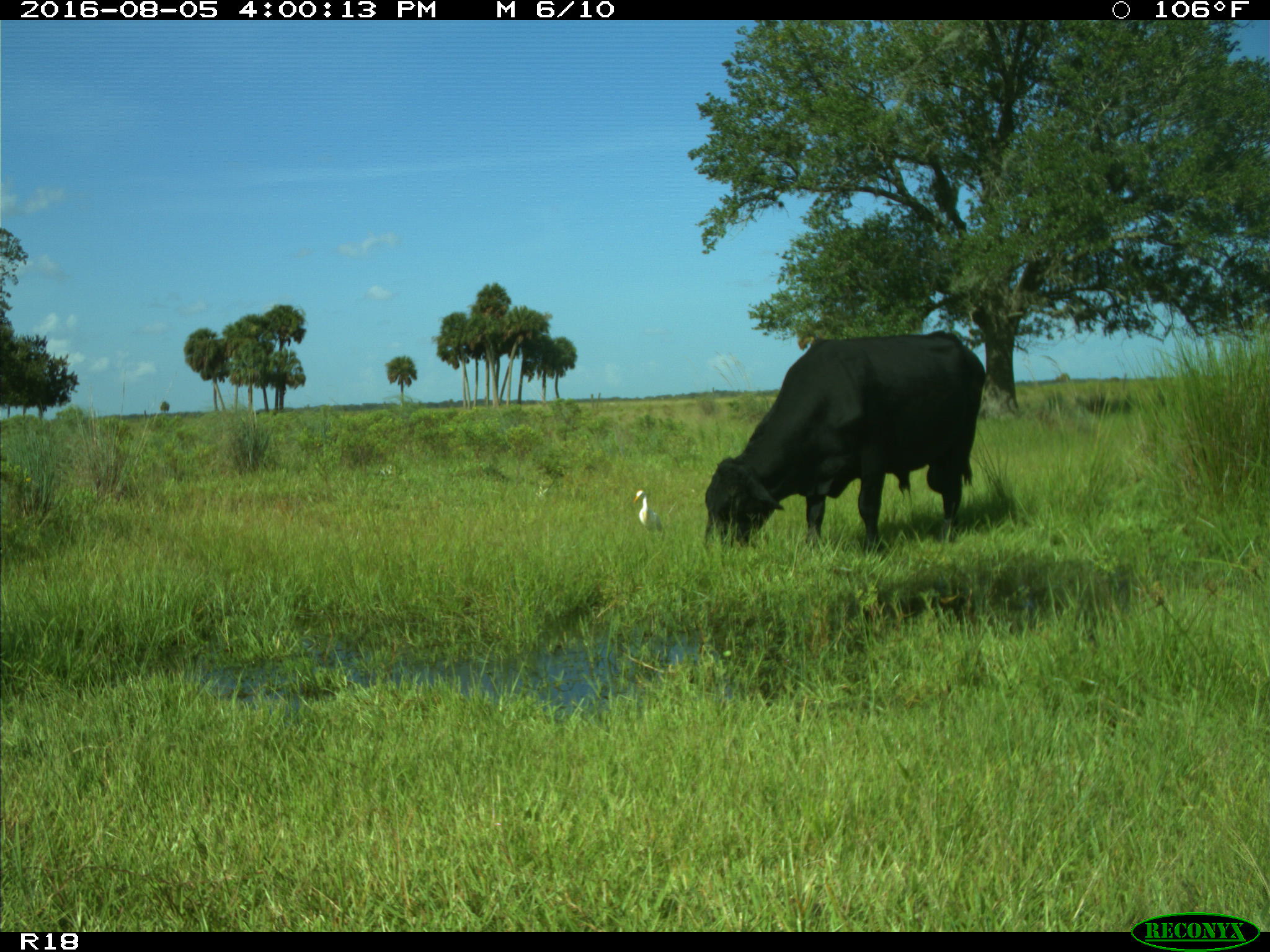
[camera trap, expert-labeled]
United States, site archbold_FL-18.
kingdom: Animalia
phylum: Chordata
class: Mammalia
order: Artiodactyla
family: Bovidae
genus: Bos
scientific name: Bos taurus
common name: domestic cow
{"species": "Bos taurus (domestic cow)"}